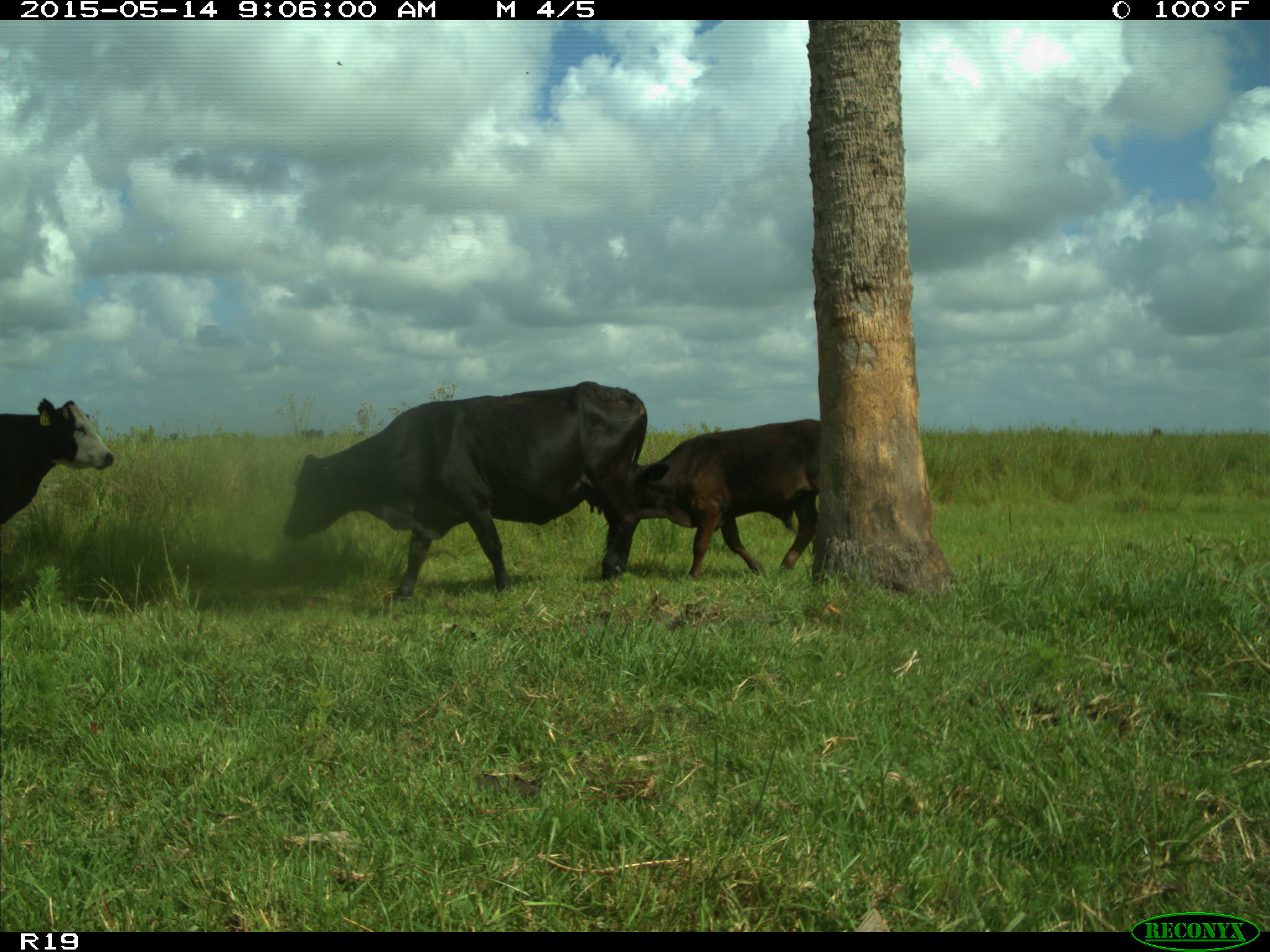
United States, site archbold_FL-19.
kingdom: Animalia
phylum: Chordata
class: Mammalia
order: Artiodactyla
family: Bovidae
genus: Bos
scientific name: Bos taurus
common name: domestic cow